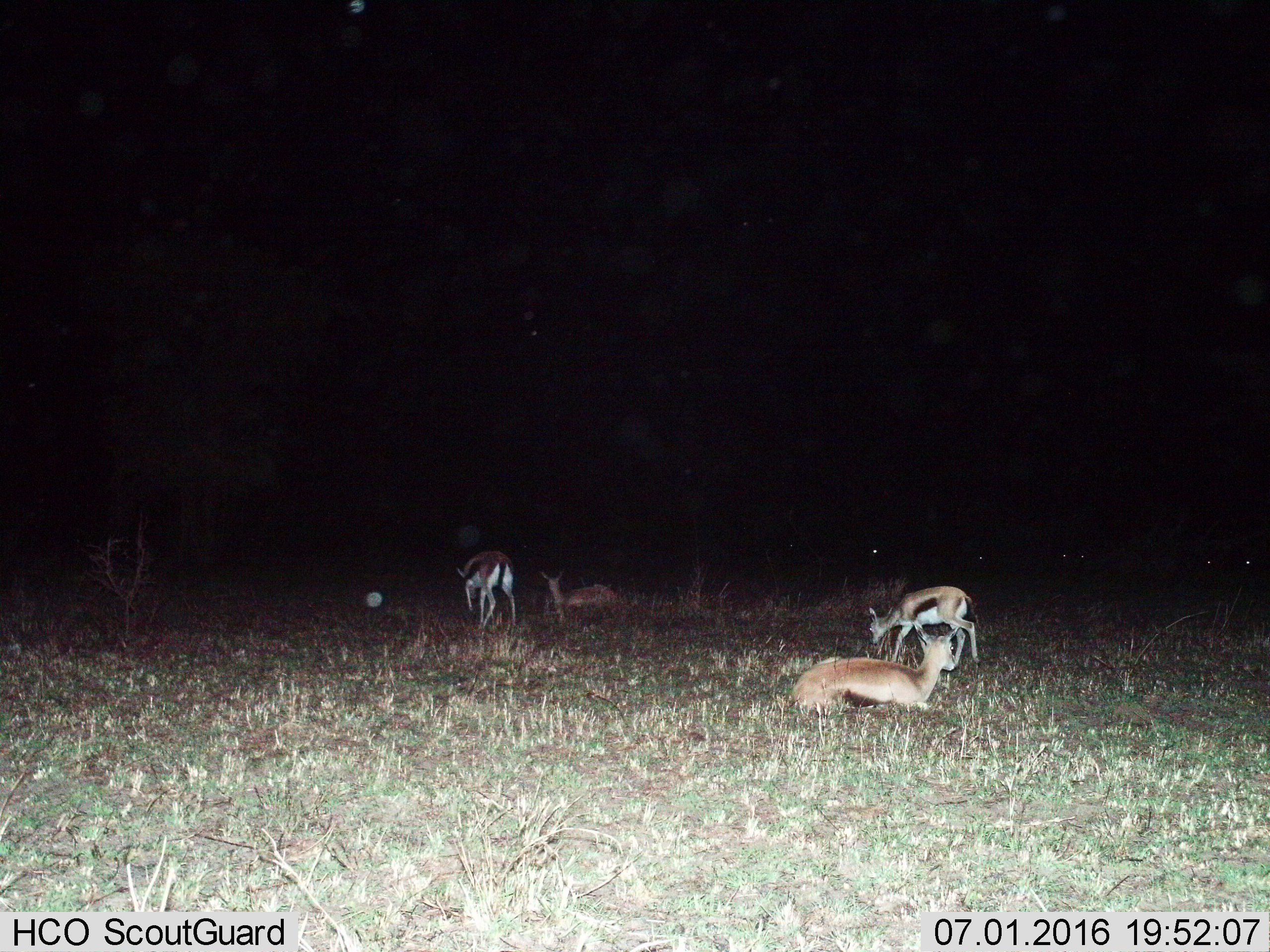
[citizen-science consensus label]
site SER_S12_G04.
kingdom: Animalia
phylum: Chordata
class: Mammalia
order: Artiodactyla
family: Bovidae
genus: Eudorcas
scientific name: Eudorcas thomsonii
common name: thomson's gazelle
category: gazellethomsons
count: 4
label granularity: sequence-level